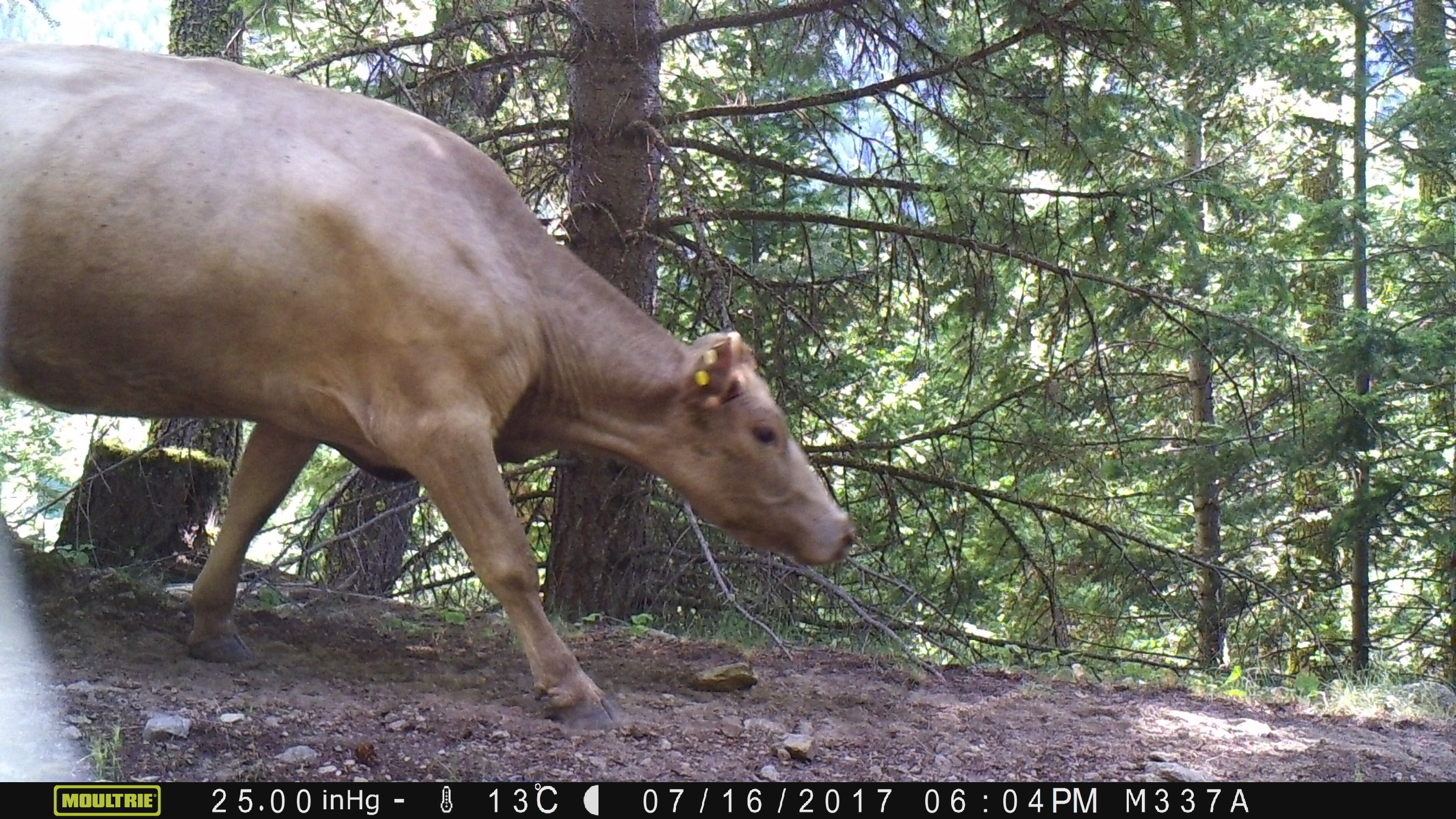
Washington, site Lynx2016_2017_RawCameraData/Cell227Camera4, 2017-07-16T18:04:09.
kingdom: Animalia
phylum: Chordata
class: Mammalia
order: Artiodactyla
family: Bovidae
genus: Bos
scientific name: Bos taurus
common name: domestic cattle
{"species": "domestic cattle (Bos taurus)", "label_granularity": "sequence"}